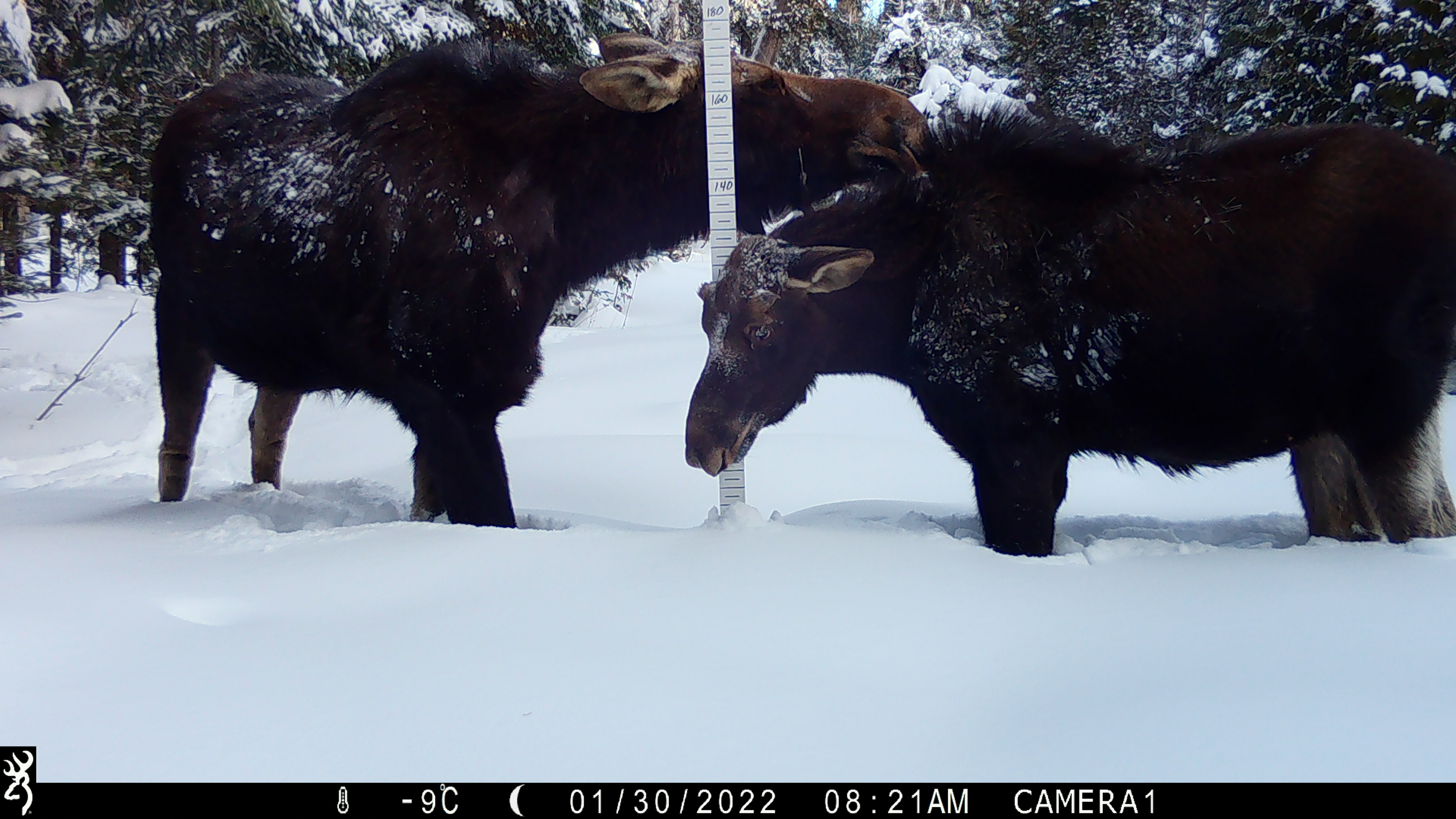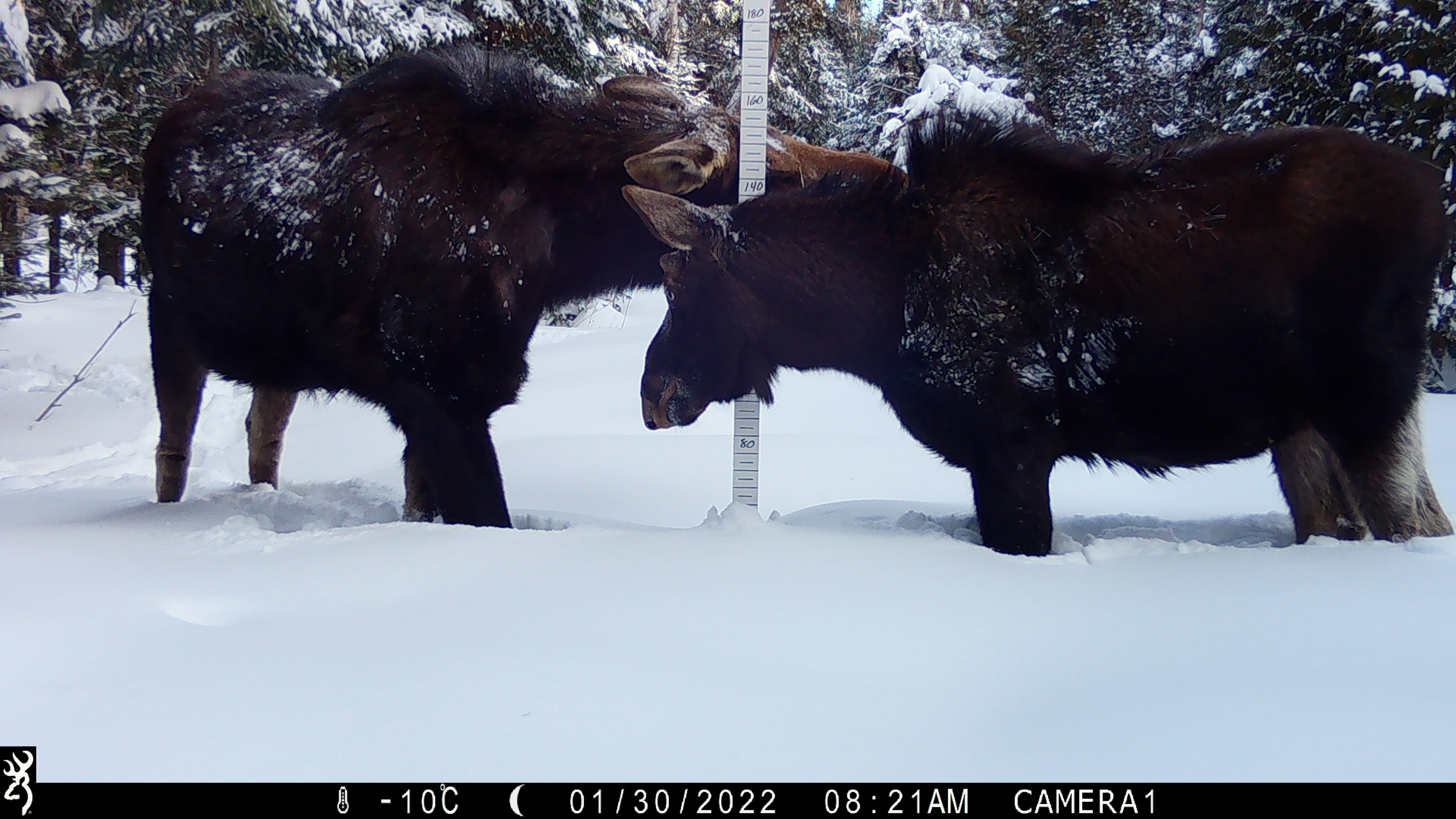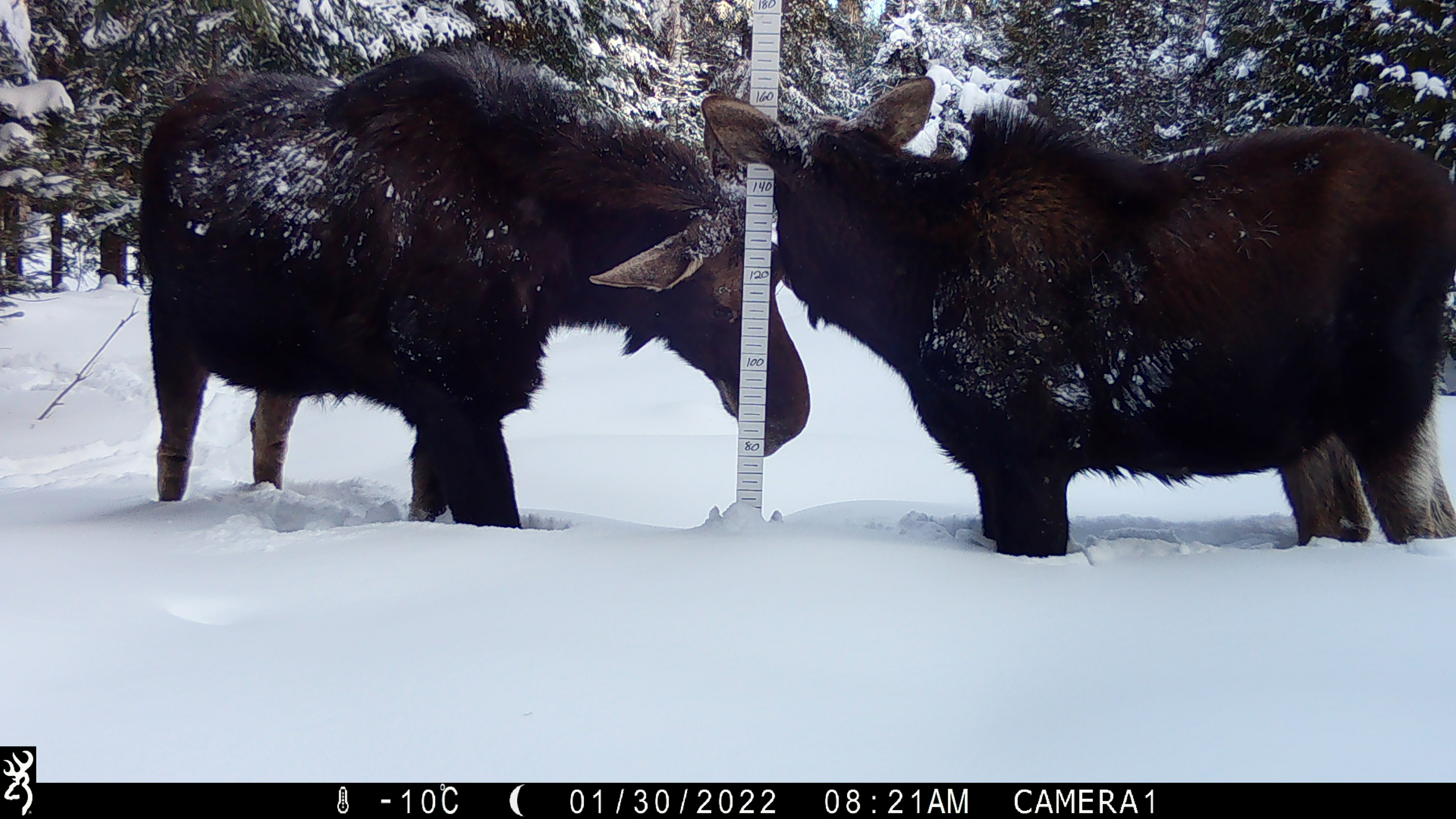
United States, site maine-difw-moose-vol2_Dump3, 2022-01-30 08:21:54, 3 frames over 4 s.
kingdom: Animalia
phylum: Chordata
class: Mammalia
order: Artiodactyla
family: Cervidae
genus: Alces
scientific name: Alces alces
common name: moose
Moose (Alces alces).